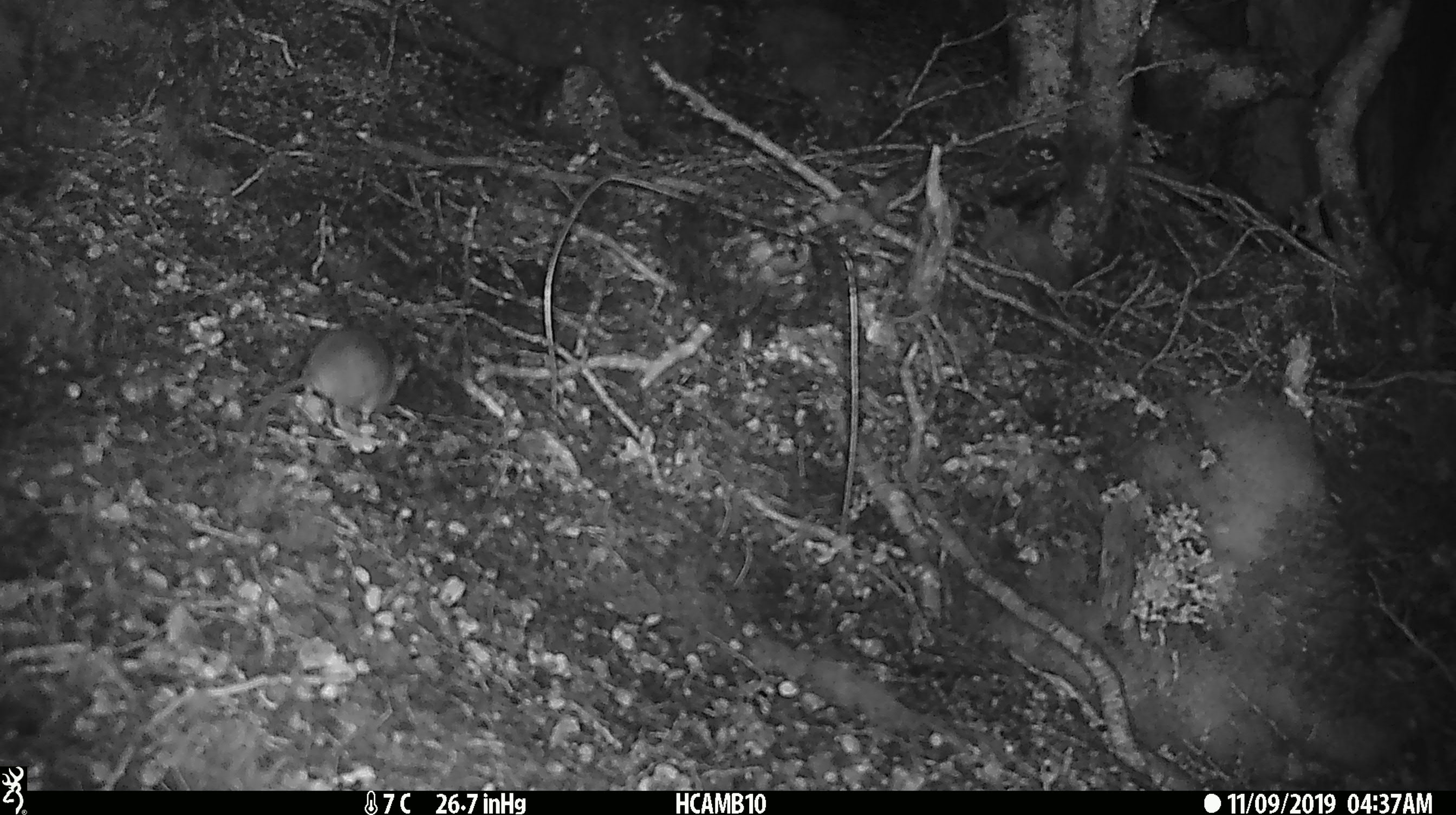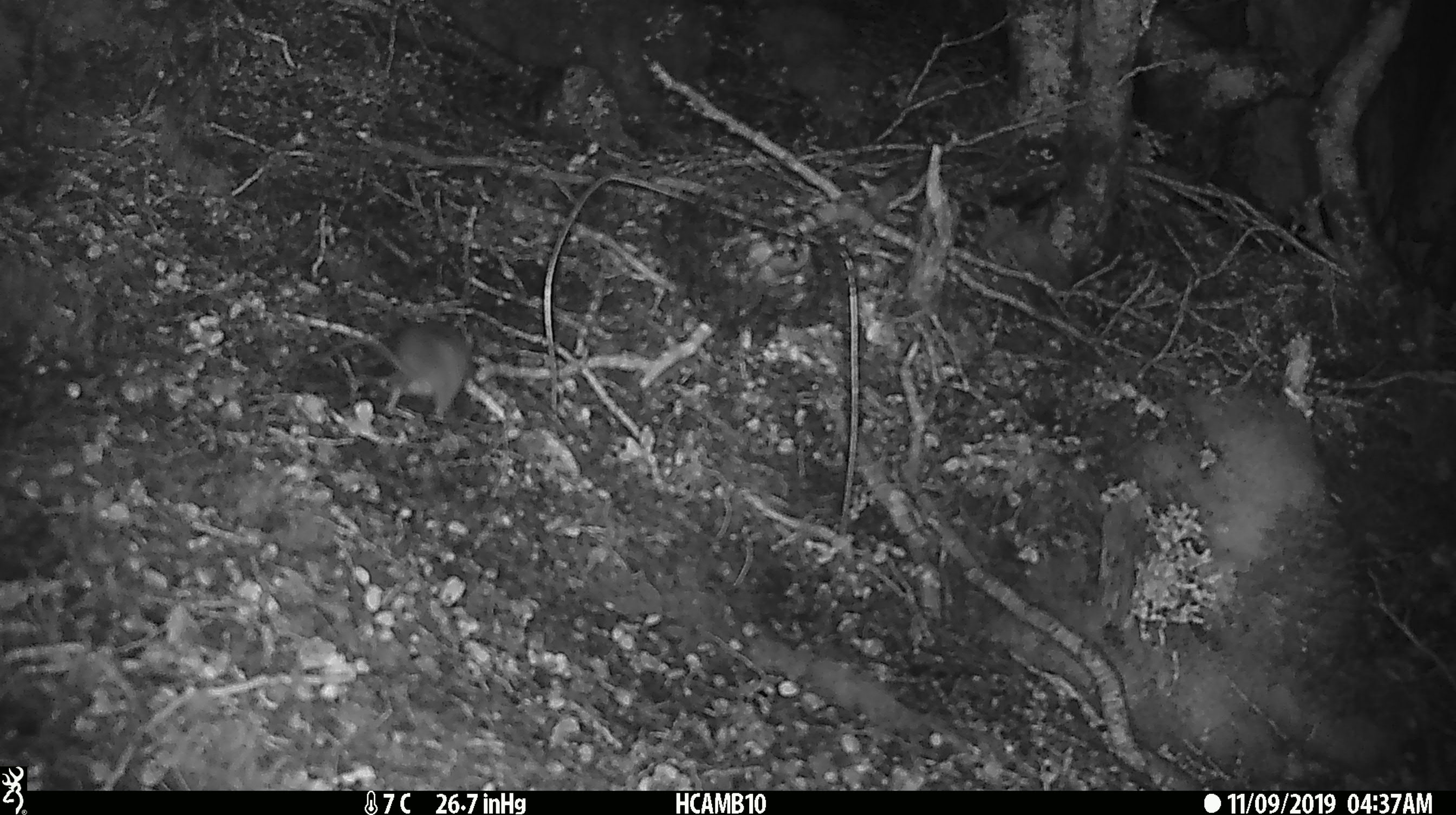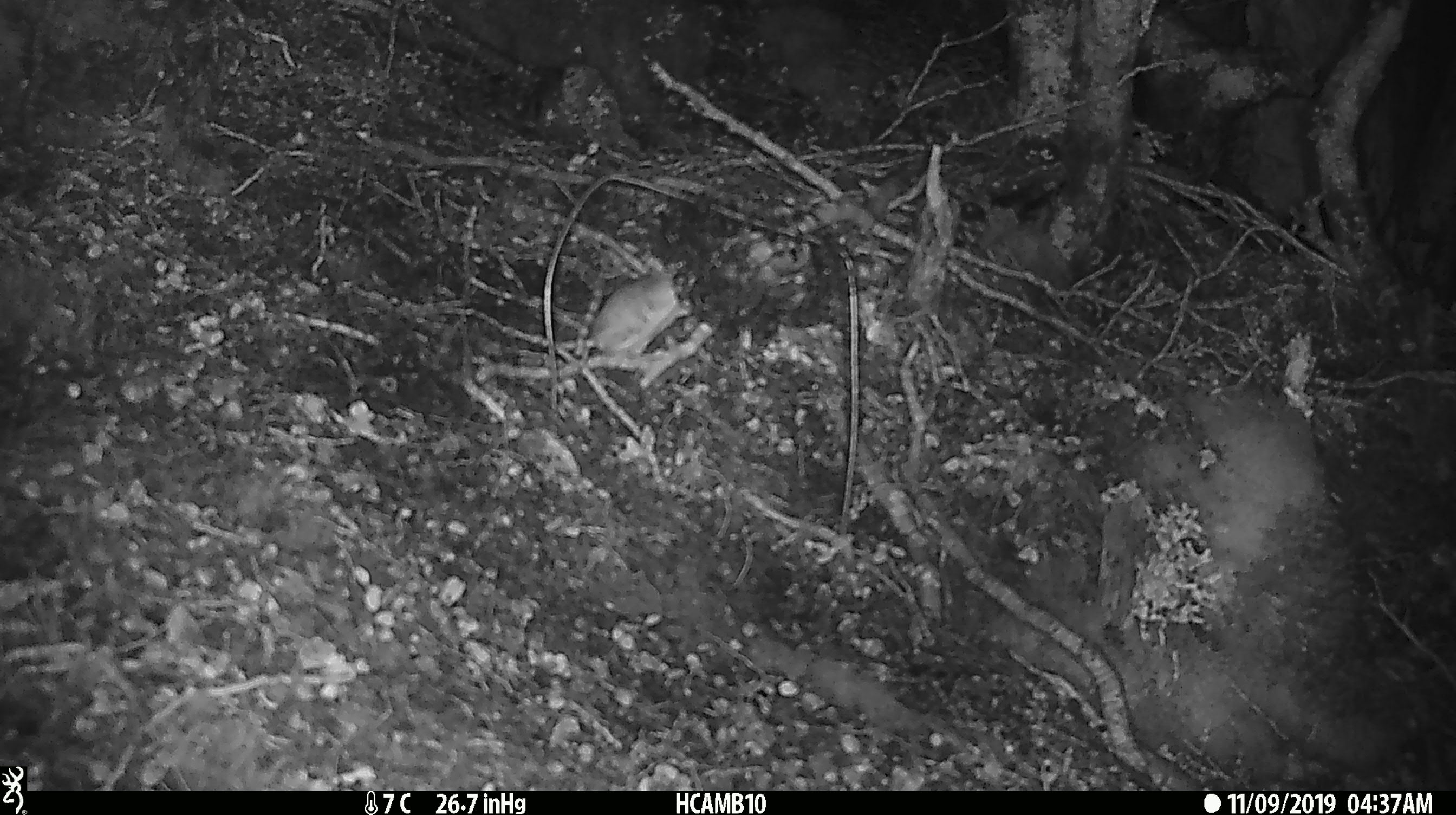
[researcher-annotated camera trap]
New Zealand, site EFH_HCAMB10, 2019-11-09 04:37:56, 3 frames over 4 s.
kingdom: Animalia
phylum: Chordata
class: Mammalia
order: Rodentia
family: Muridae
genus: Mus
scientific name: Mus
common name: mouse